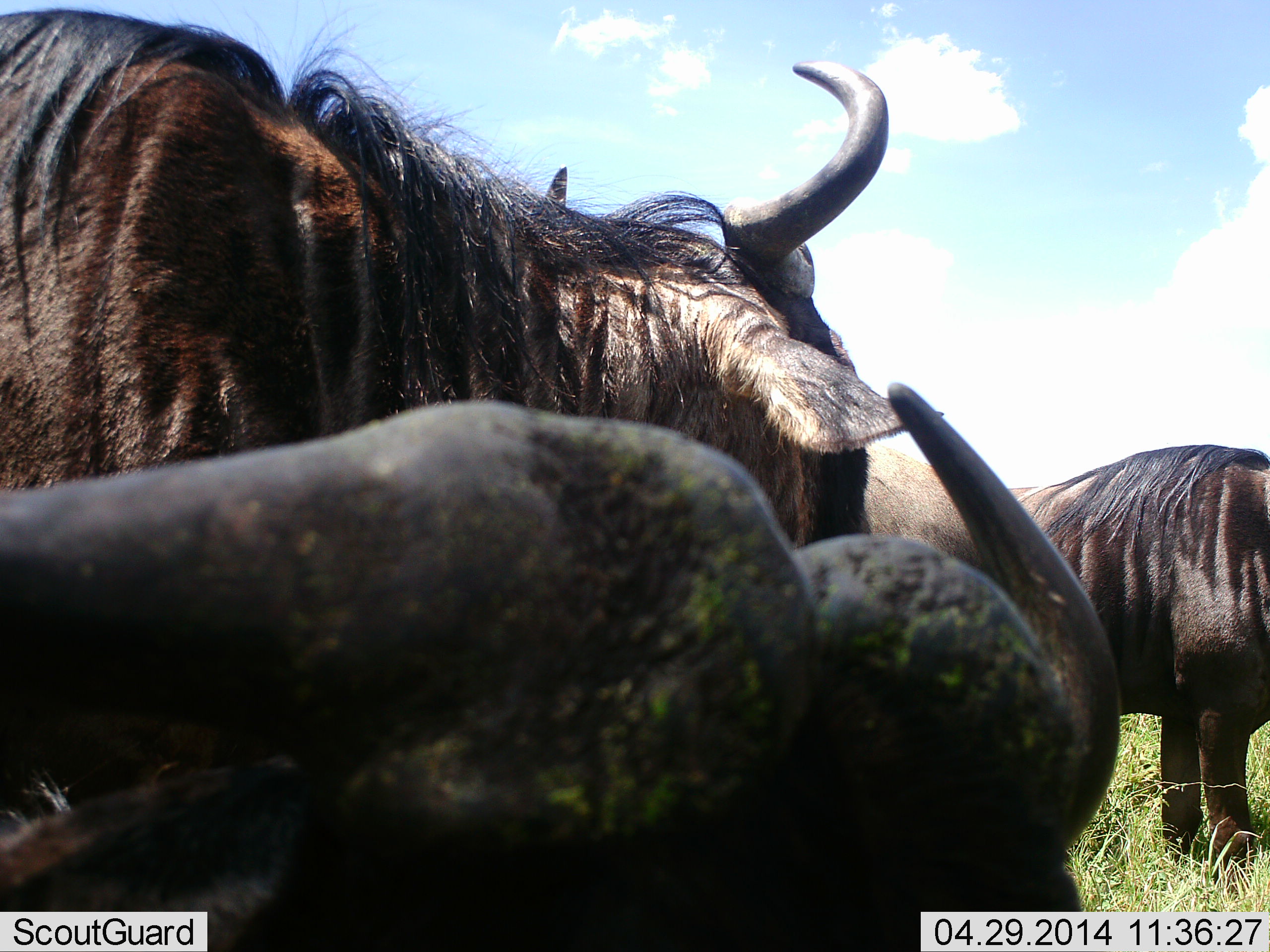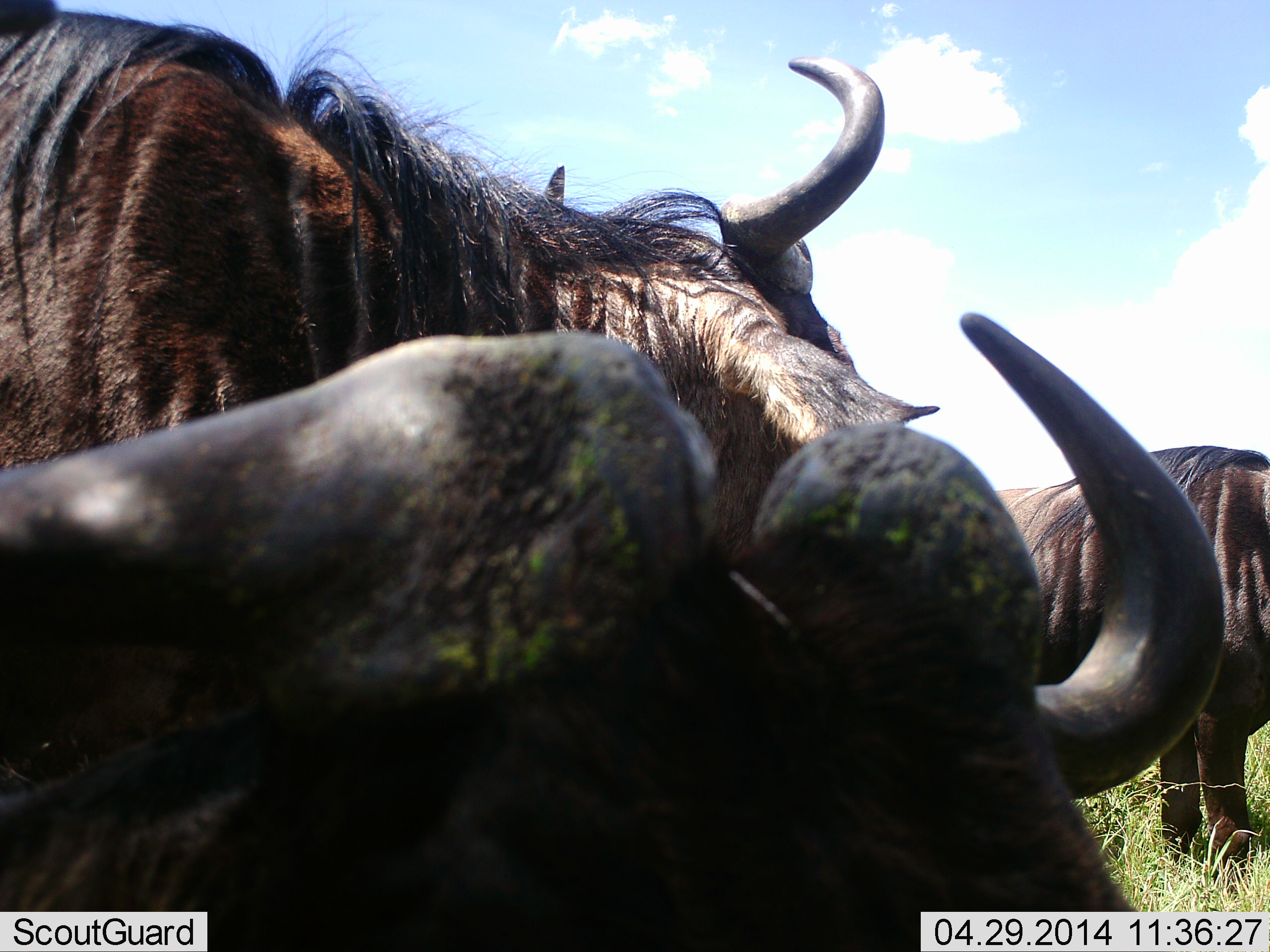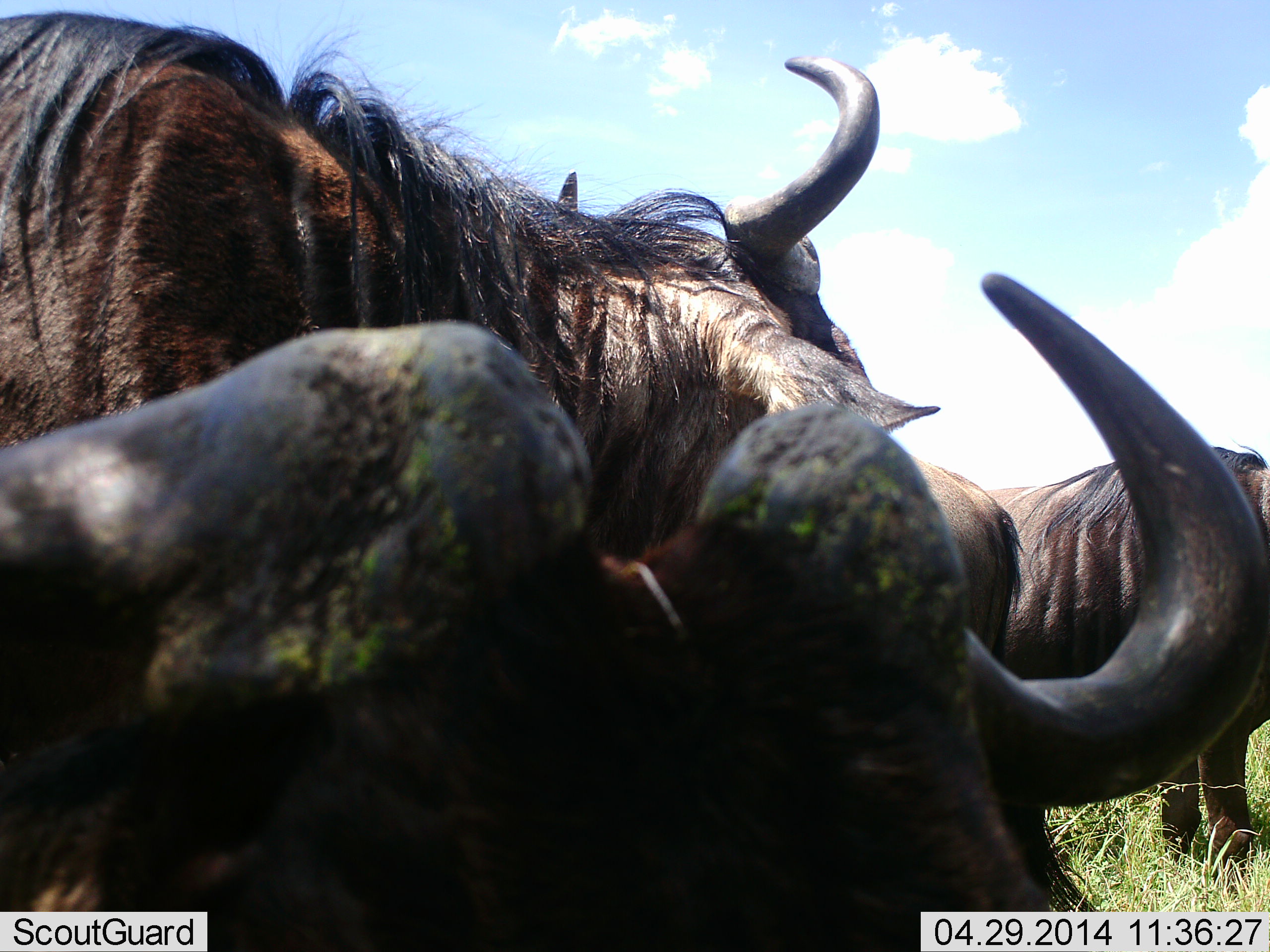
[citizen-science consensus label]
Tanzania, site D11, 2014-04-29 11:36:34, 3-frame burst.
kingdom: Animalia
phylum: Chordata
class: Mammalia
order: Artiodactyla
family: Bovidae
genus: Connochaetes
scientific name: Connochaetes taurinus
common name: blue wildebeest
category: wildebeest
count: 3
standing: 83%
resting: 33%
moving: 8%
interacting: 8%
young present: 0%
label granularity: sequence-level